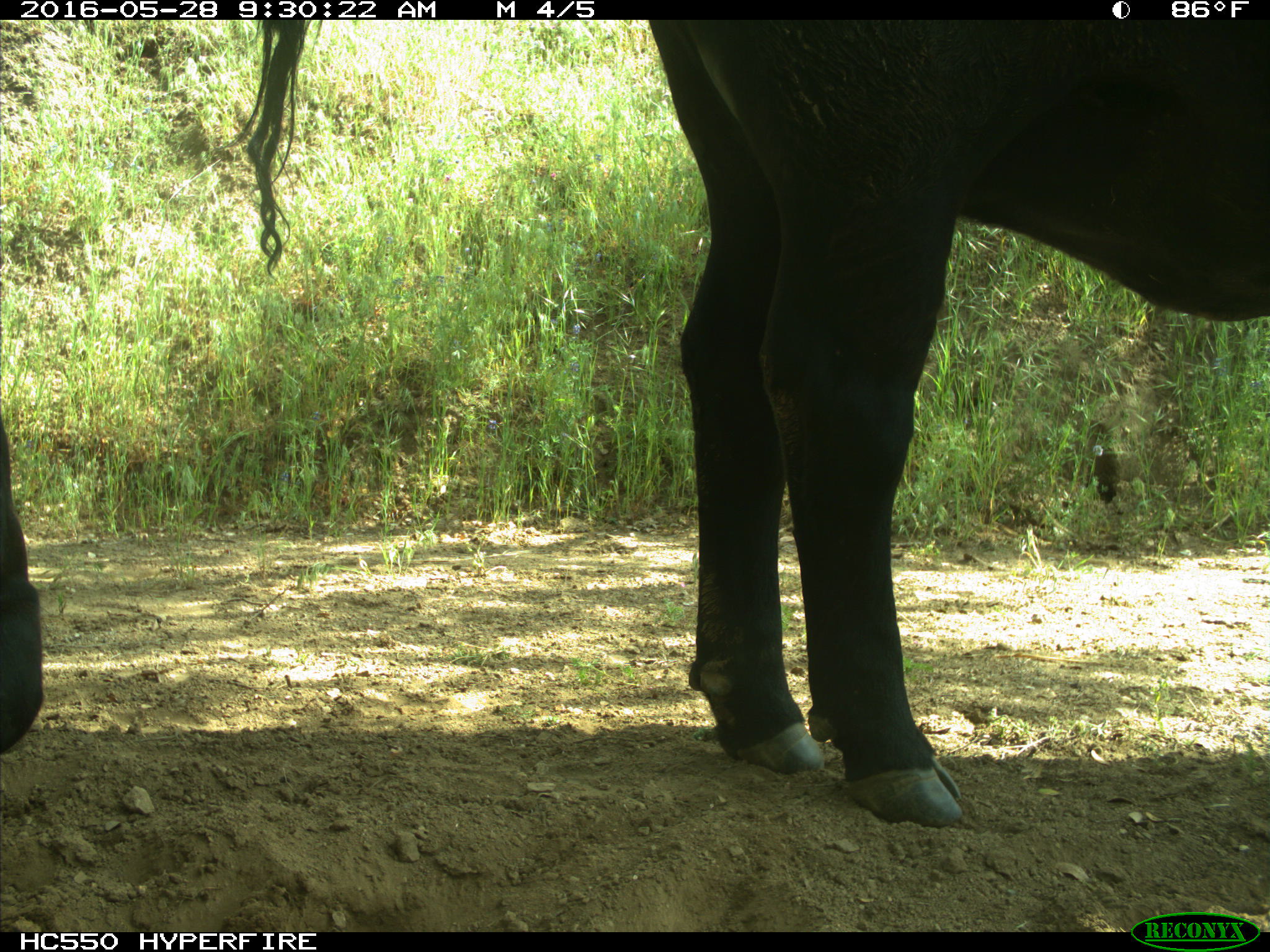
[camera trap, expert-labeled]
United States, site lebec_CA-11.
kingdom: Animalia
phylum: Chordata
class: Mammalia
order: Artiodactyla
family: Bovidae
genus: Bos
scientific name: Bos taurus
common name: domestic cow